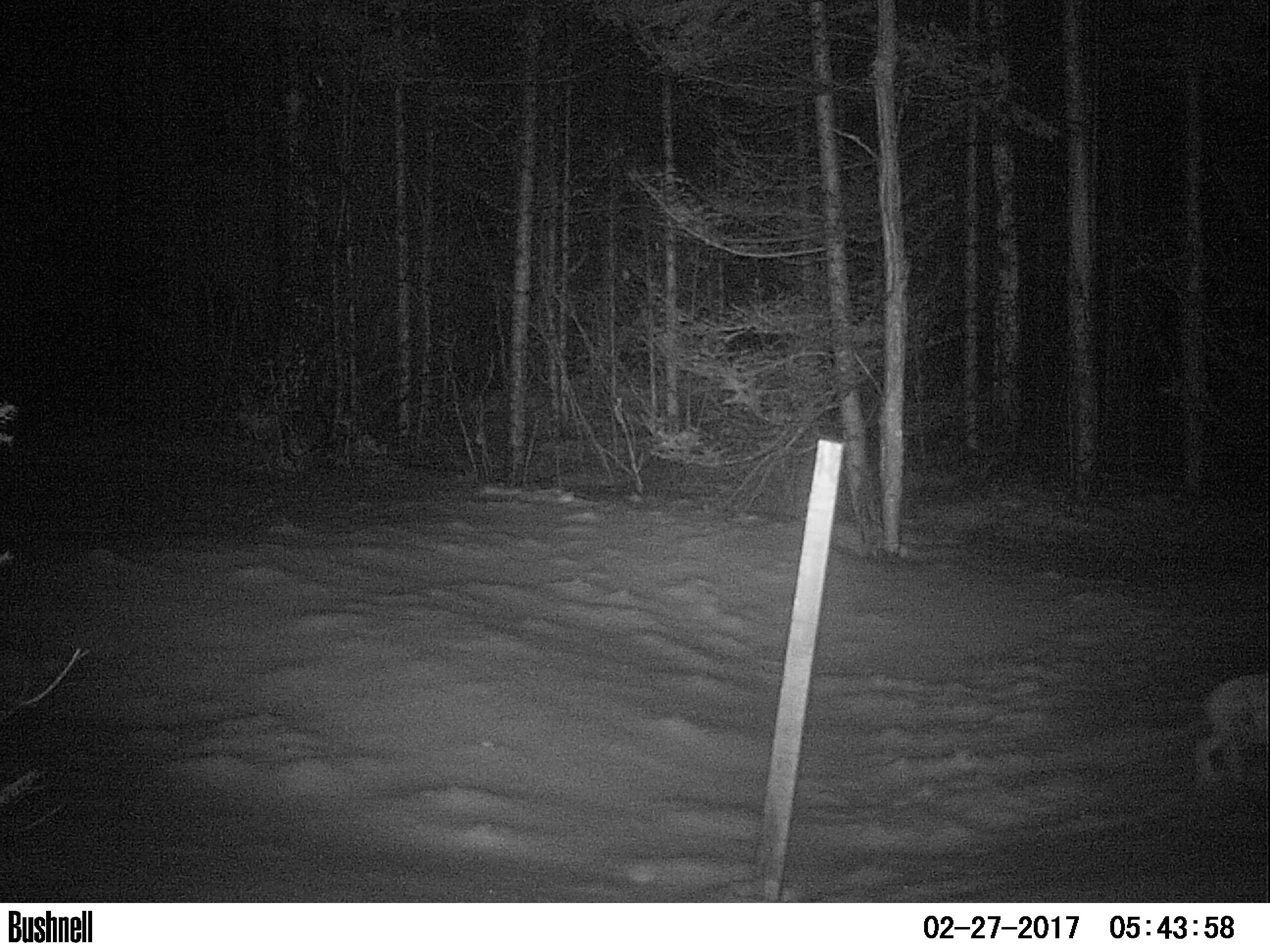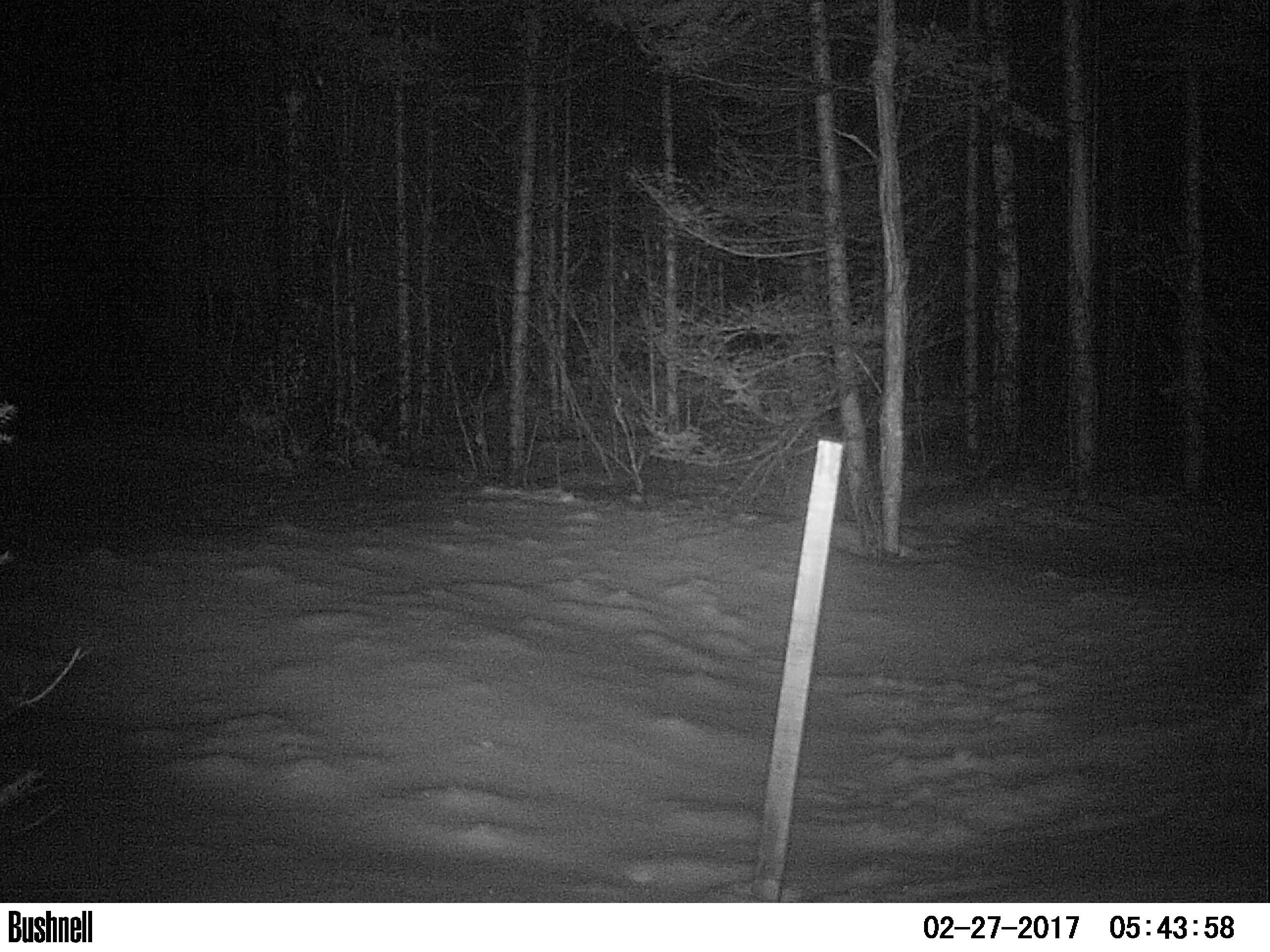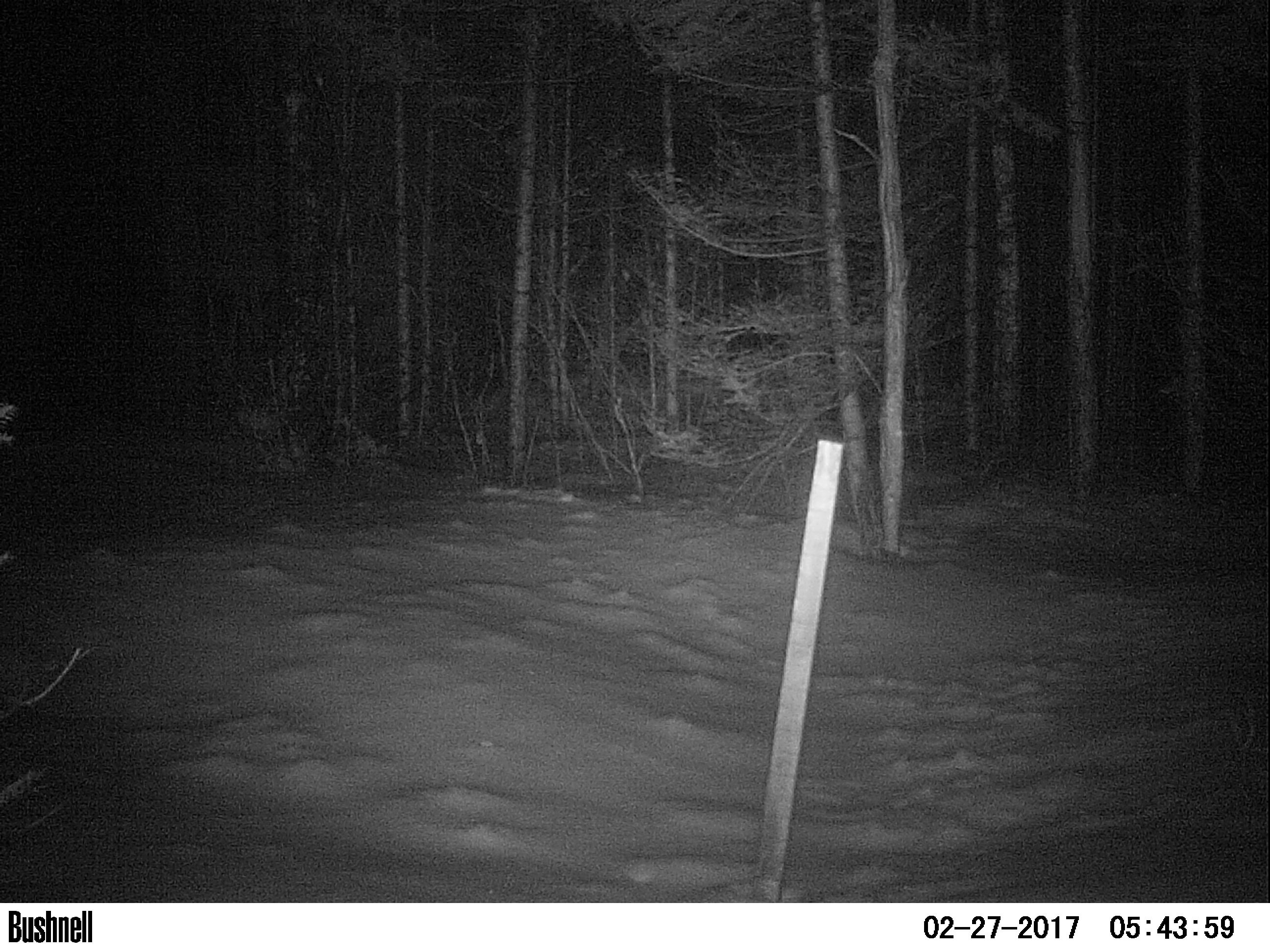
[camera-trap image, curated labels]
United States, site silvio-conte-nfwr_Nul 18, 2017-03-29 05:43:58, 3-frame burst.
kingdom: Animalia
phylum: Chordata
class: Mammalia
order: Lagomorpha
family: Leporidae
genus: Lepus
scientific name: Lepus americanus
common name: snowshoe hare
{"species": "snowshoe hare (Lepus americanus)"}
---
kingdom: Animalia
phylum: Chordata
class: Mammalia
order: Artiodactyla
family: Cervidae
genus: Alces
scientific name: Alces alces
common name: moose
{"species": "moose (Alces alces)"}